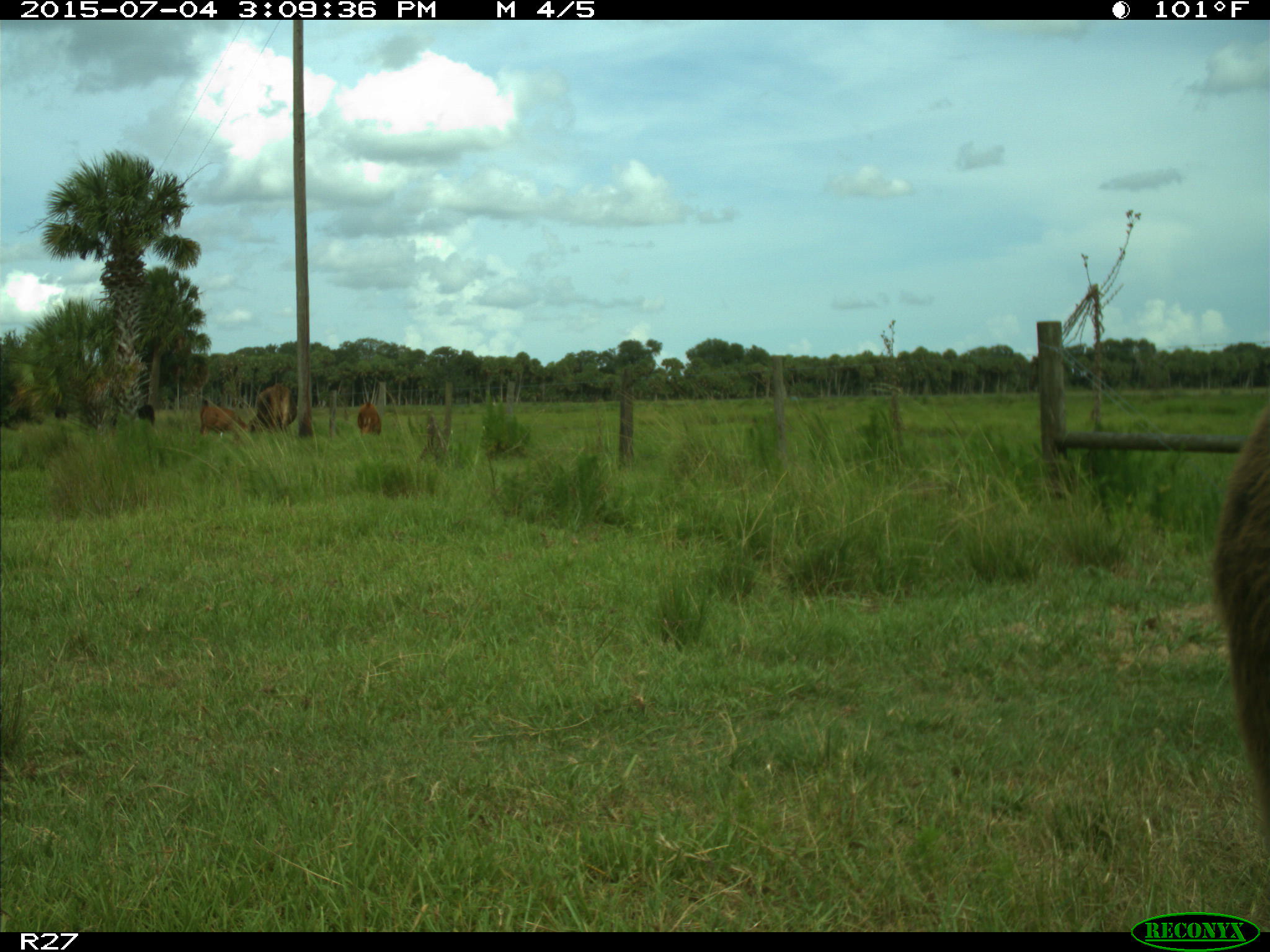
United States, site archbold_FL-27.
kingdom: Animalia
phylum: Chordata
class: Mammalia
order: Artiodactyla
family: Bovidae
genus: Bos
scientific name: Bos taurus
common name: domestic cow